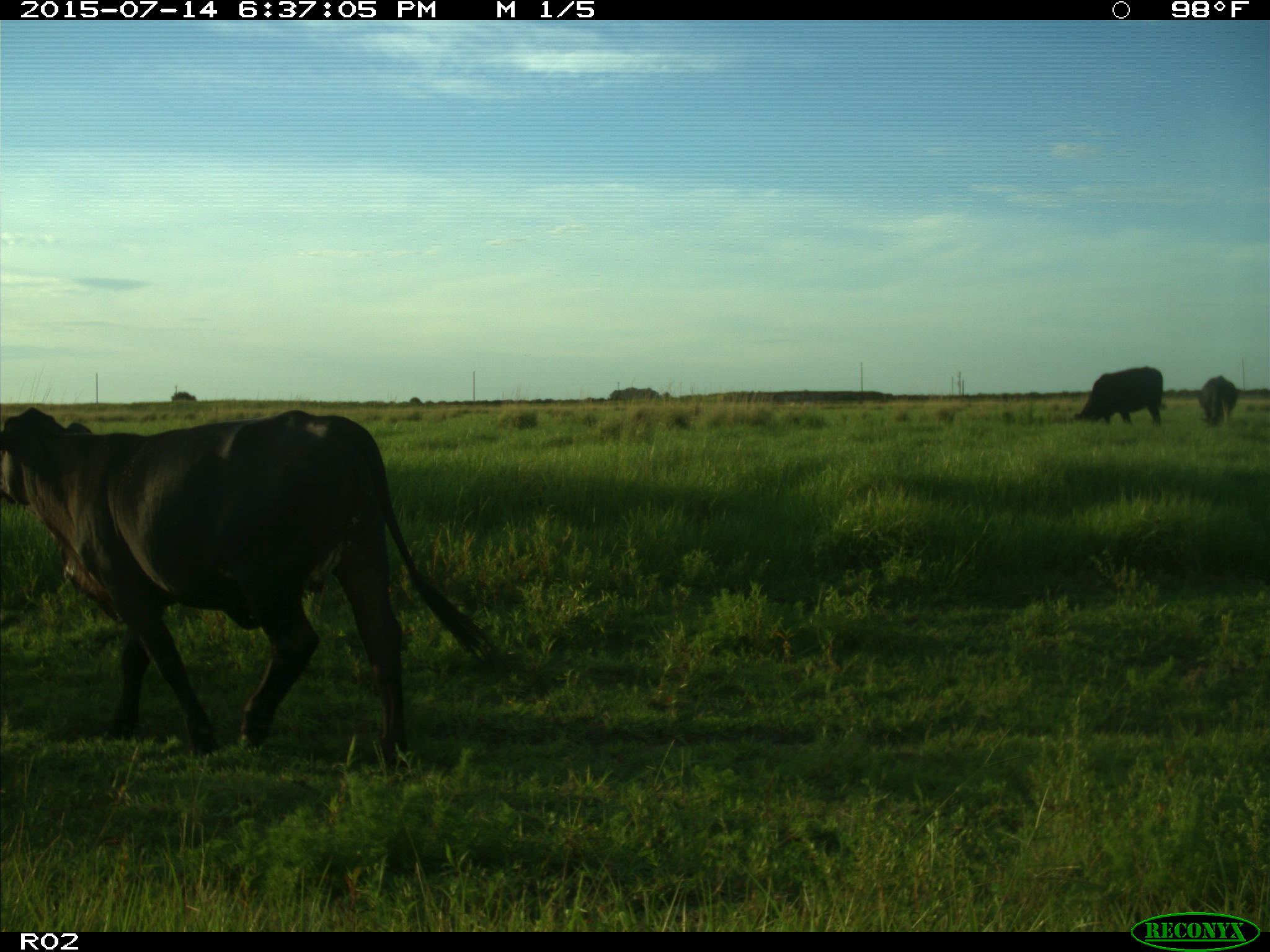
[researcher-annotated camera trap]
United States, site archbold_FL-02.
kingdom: Animalia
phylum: Chordata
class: Mammalia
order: Artiodactyla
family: Bovidae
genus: Bos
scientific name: Bos taurus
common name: domestic cow